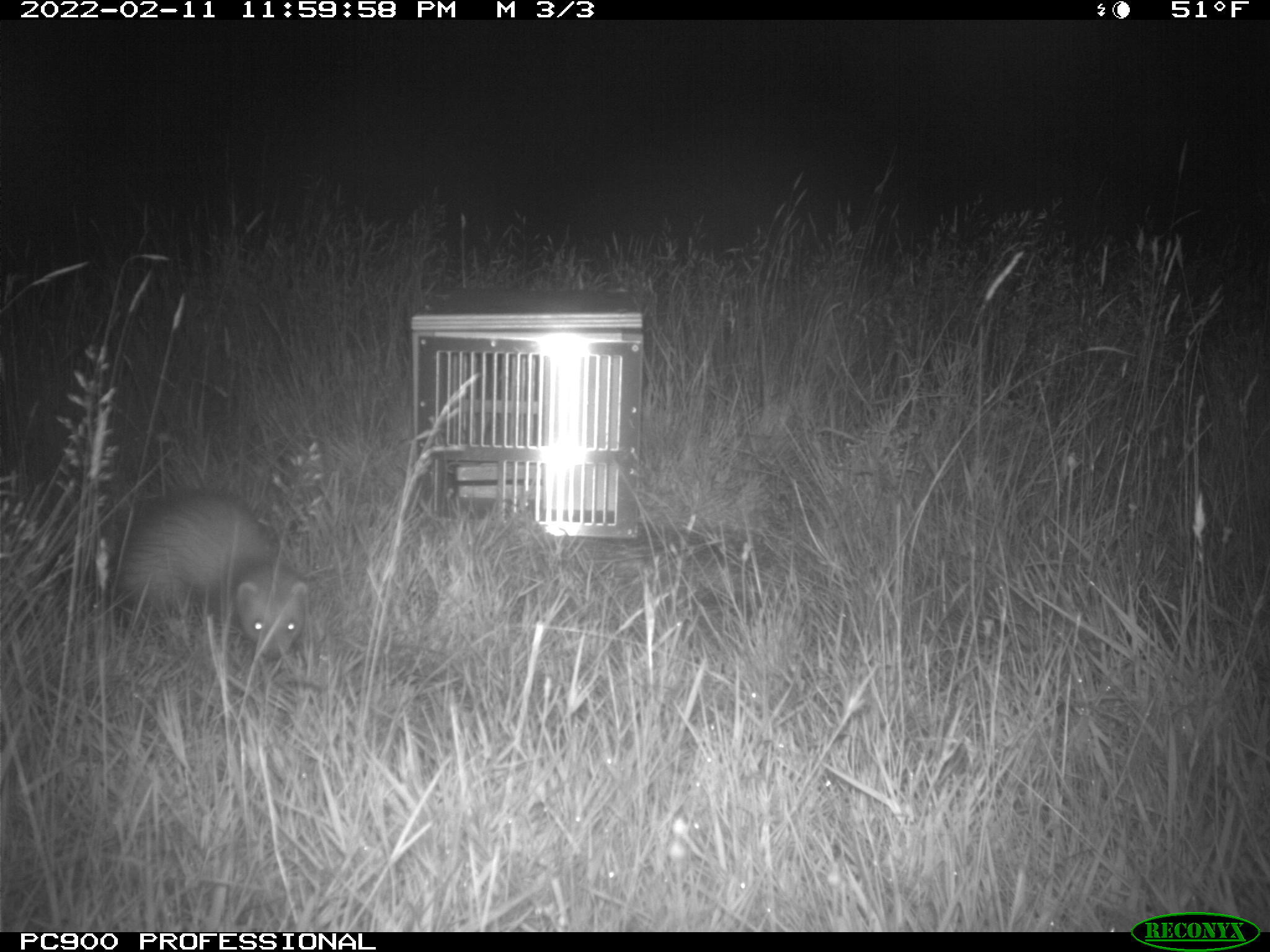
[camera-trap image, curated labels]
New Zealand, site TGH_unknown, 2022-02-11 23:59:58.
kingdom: Animalia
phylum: Chordata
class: Mammalia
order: Carnivora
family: Mustelidae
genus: Mustela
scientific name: Mustela furo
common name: ferret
Ferret (Mustela furo).